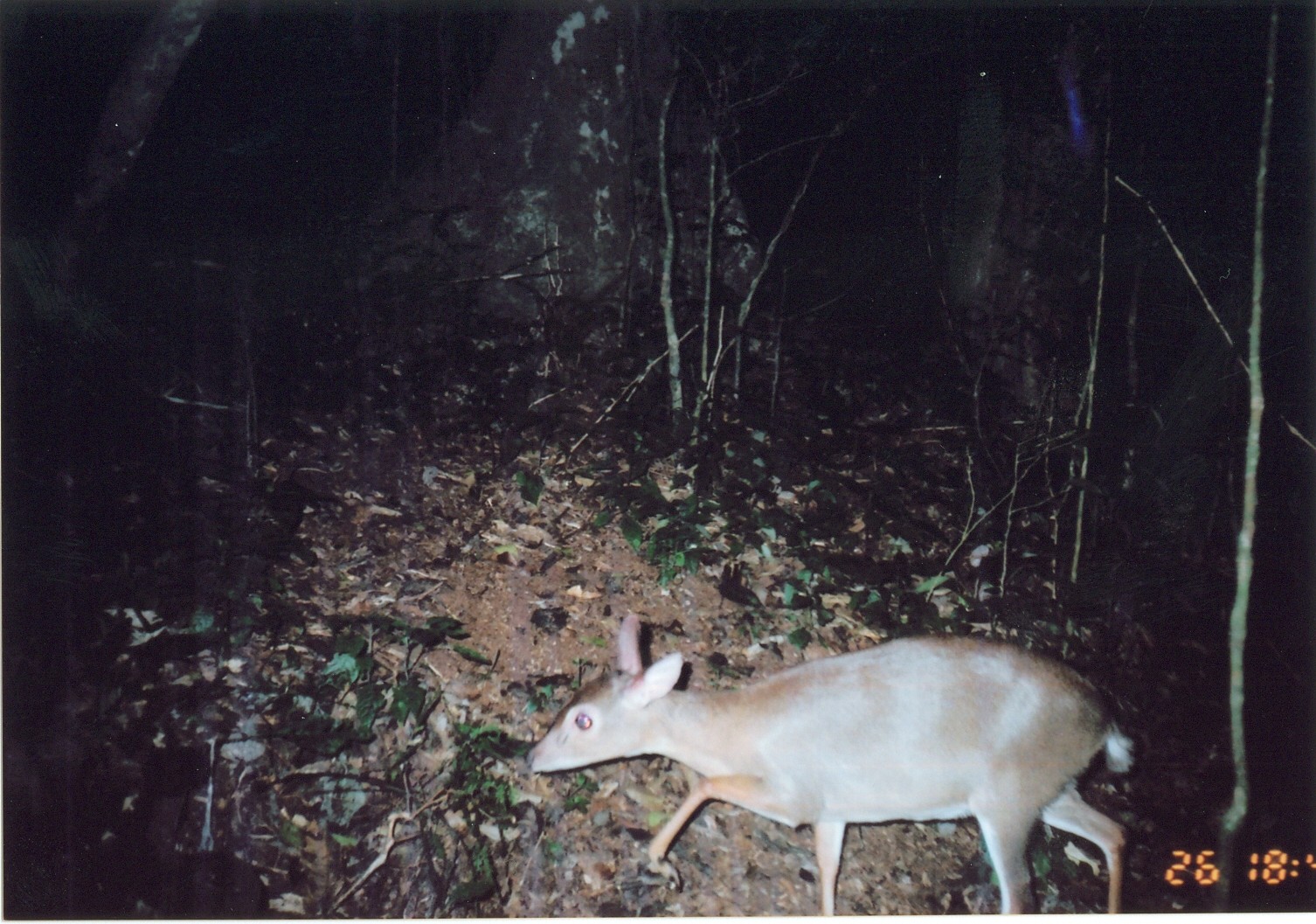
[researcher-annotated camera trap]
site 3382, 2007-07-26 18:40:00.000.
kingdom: Animalia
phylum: Chordata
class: Mammalia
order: Artiodactyla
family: Bovidae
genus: Nesotragus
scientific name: Nesotragus moschatus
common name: suni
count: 1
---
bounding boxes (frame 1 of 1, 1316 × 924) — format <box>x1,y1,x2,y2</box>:
nesotragus moschatus: <box>522,604,1136,917</box>